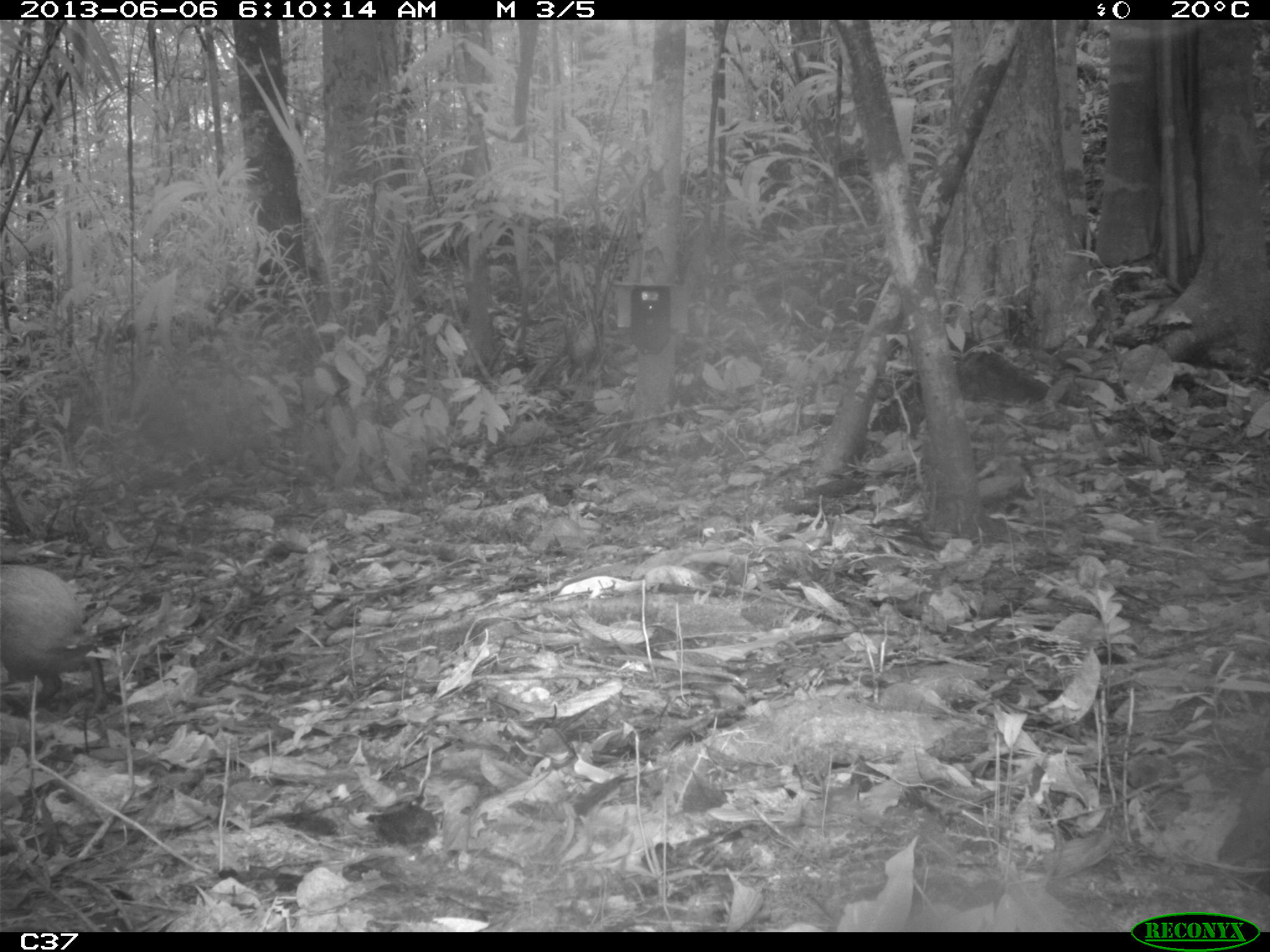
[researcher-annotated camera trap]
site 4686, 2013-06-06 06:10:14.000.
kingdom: Animalia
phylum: Chordata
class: Mammalia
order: Rodentia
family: Dasyproctidae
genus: Dasyprocta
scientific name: Dasyprocta leporina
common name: red-rumped agouti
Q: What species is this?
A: Dasyprocta leporina (red-rumped agouti).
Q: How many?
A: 1.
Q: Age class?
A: Adult.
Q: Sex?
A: Male.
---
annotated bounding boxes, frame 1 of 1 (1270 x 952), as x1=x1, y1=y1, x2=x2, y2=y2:
dasyprocta leporina: x1=0, y1=563, x2=111, y2=717